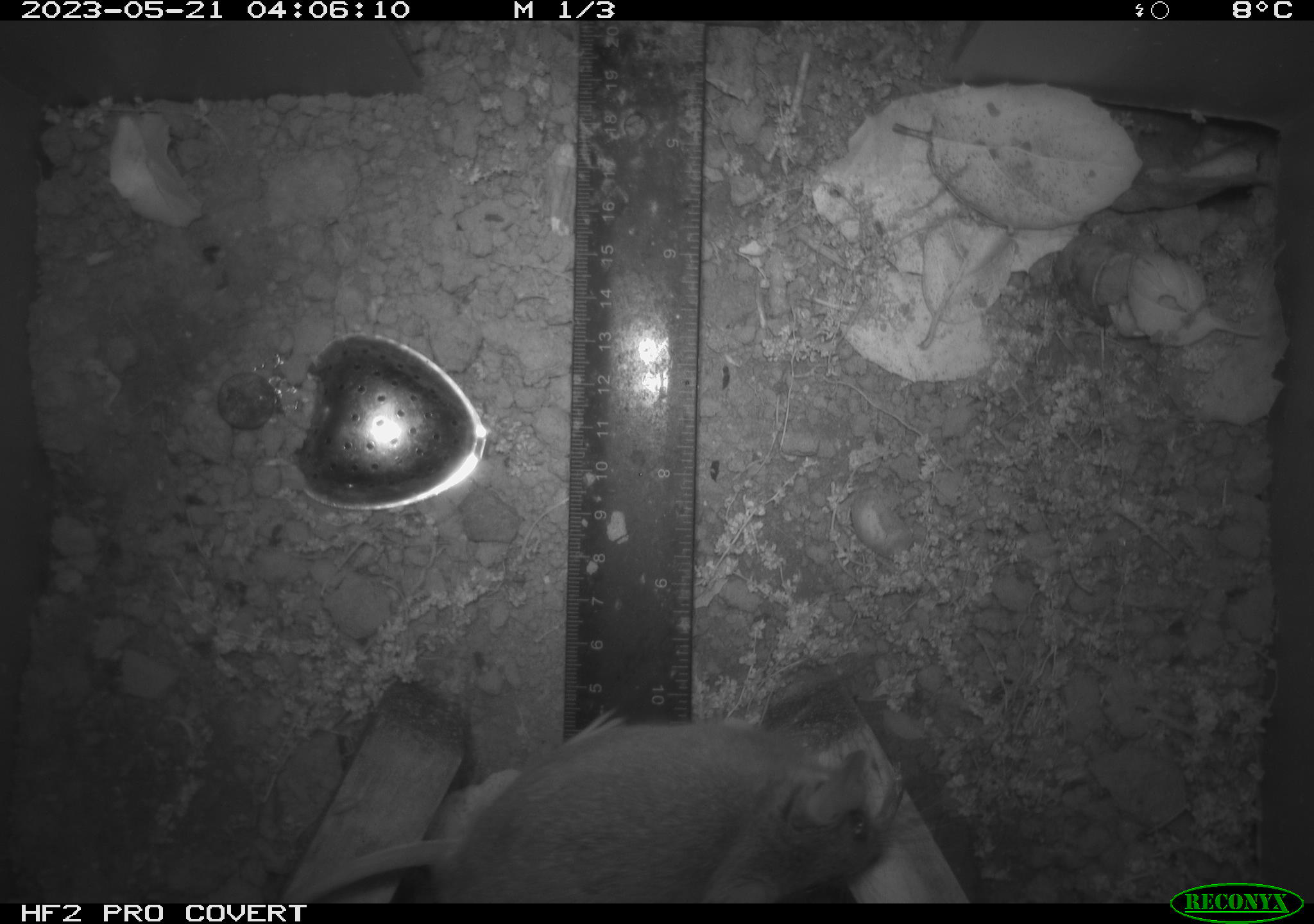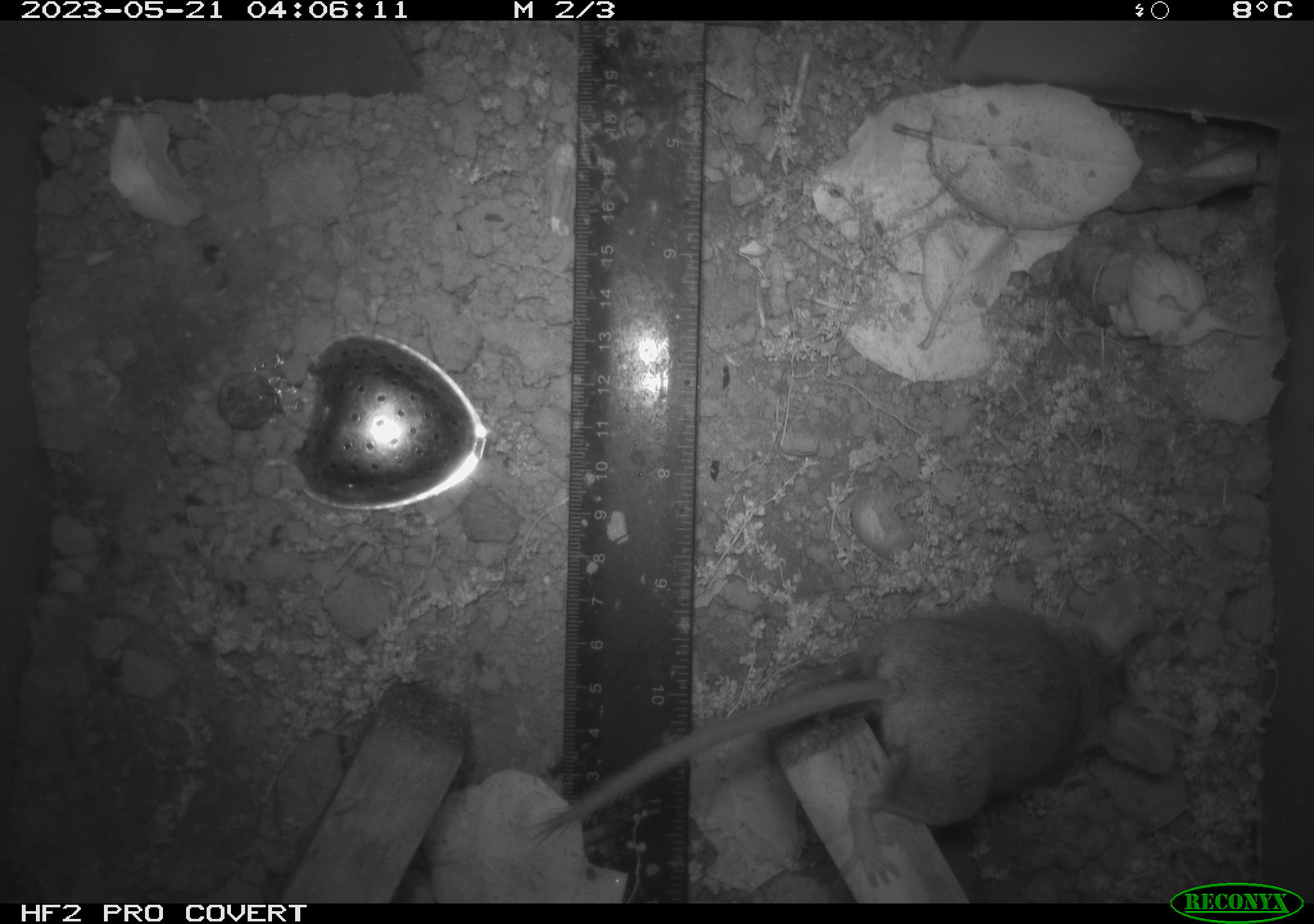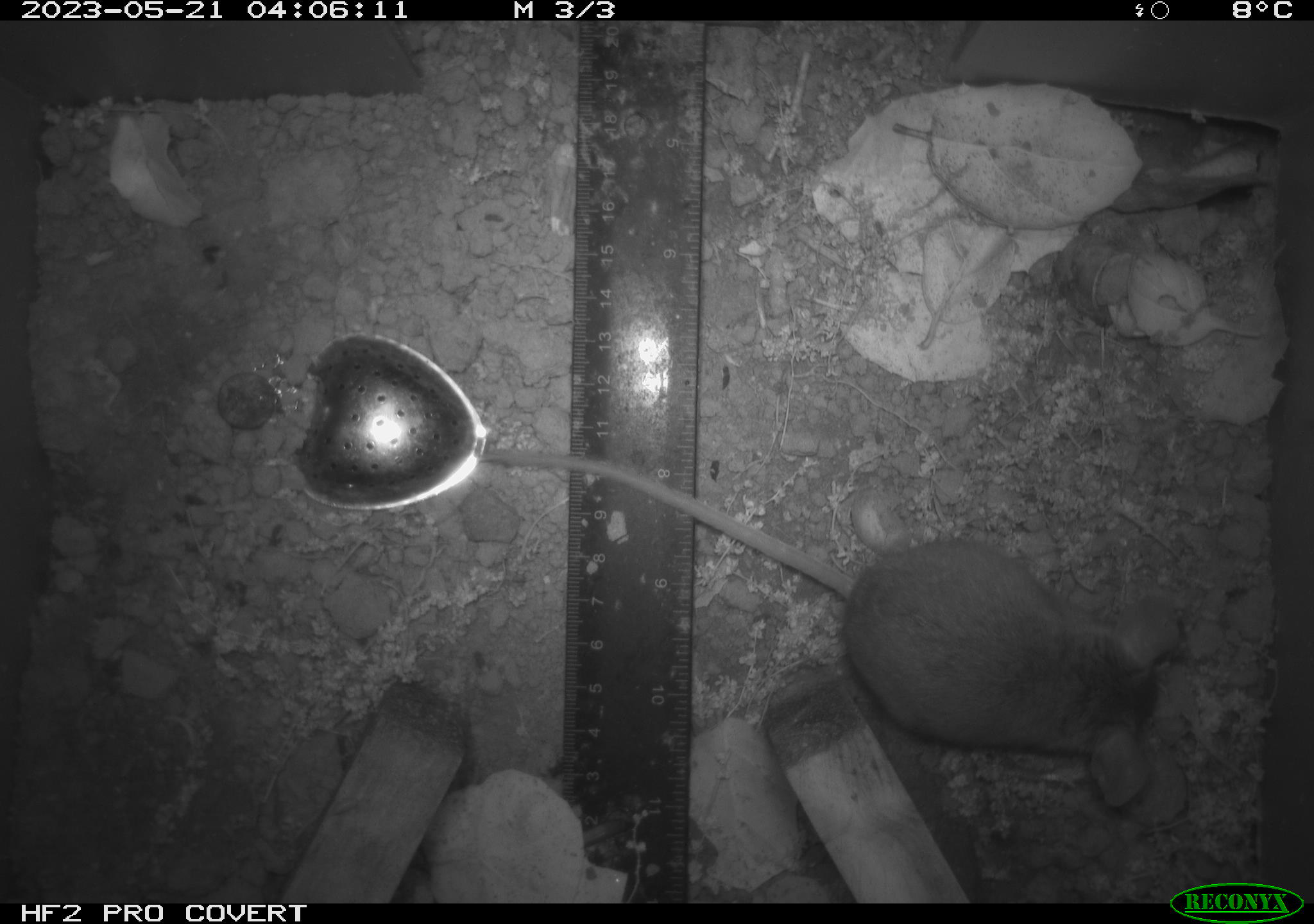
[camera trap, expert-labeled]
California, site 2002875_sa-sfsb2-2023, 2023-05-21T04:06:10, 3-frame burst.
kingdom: Animalia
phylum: Chordata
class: Mammalia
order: Rodentia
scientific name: Rodentia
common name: mouse species